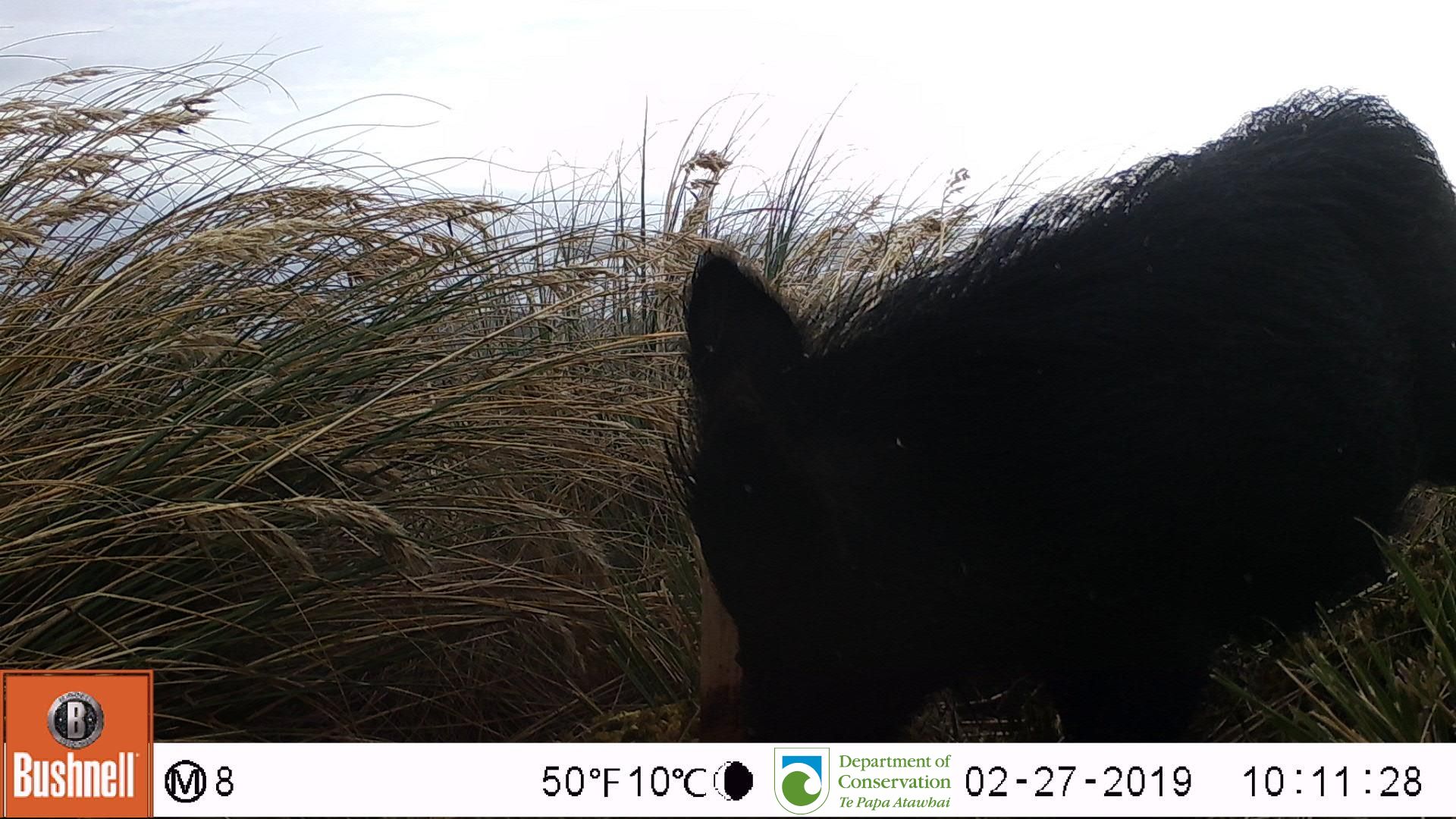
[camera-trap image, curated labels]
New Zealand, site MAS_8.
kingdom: Animalia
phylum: Chordata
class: Mammalia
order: Artiodactyla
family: Suidae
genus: Sus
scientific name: Sus scrofa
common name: pig